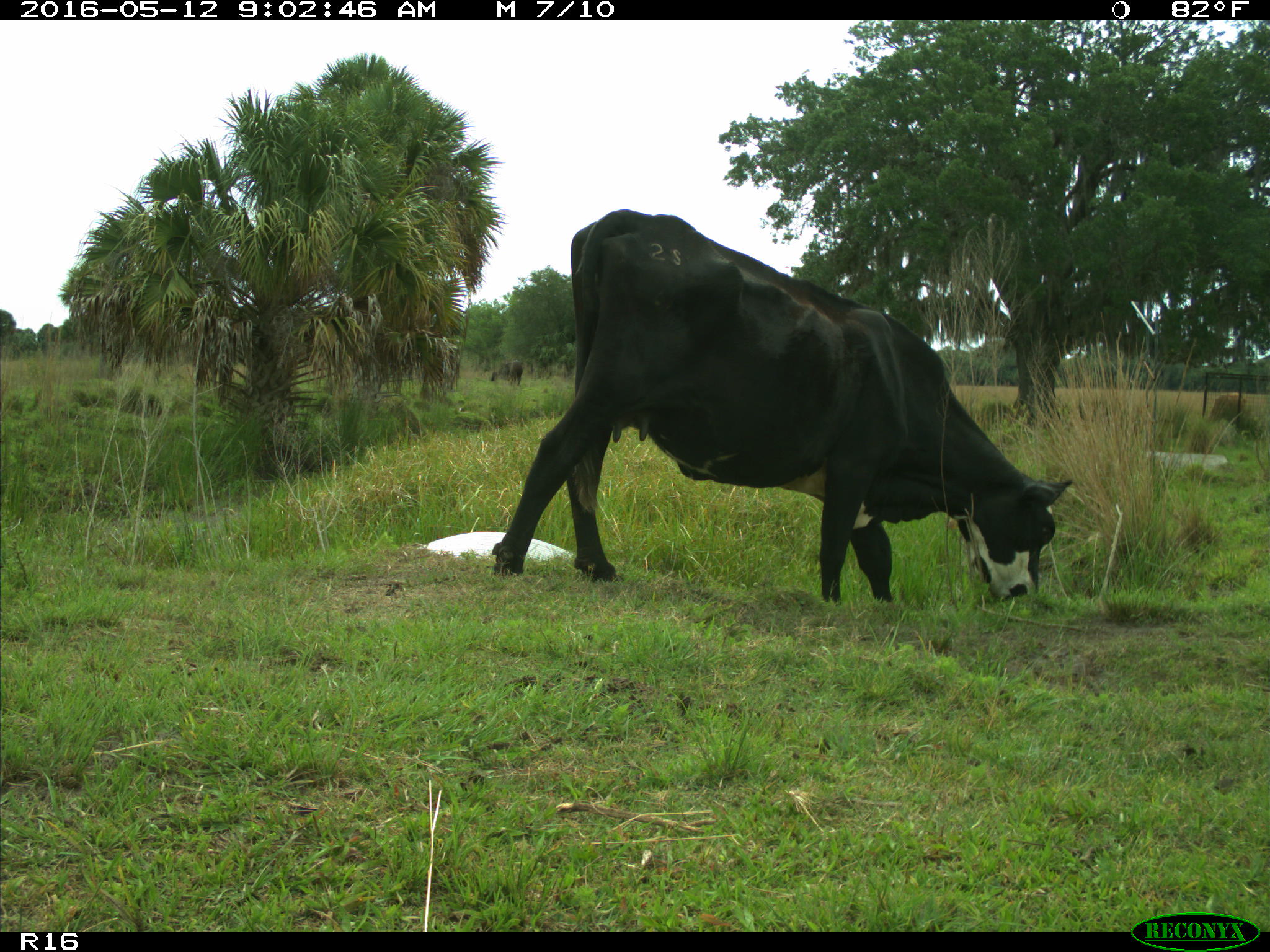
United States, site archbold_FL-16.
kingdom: Animalia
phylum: Chordata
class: Mammalia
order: Artiodactyla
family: Bovidae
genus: Bos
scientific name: Bos taurus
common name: domestic cow